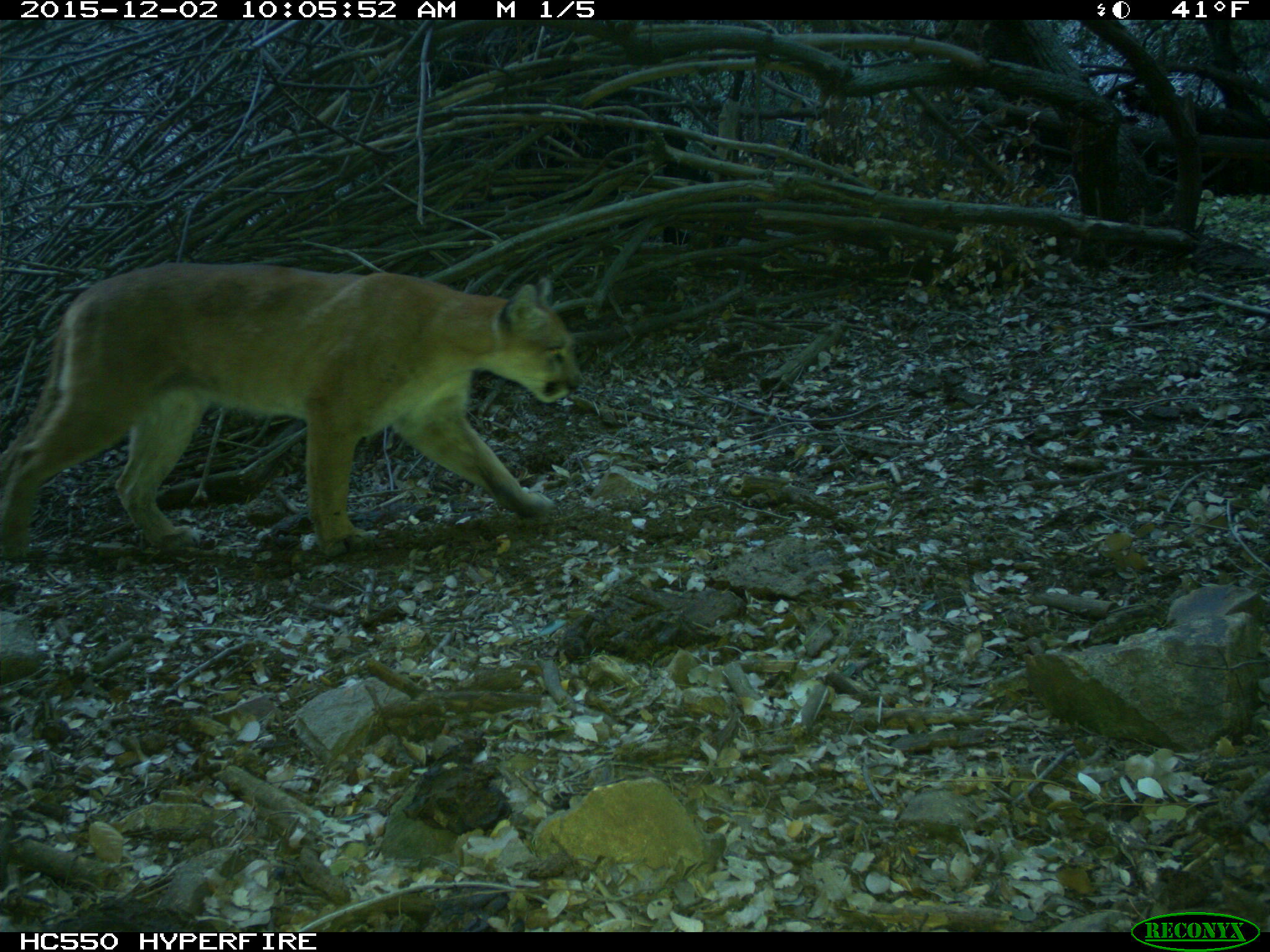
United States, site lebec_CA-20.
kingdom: Animalia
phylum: Chordata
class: Mammalia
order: Carnivora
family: Felidae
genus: Puma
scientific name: Puma concolor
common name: mountain lion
Puma concolor (mountain lion).